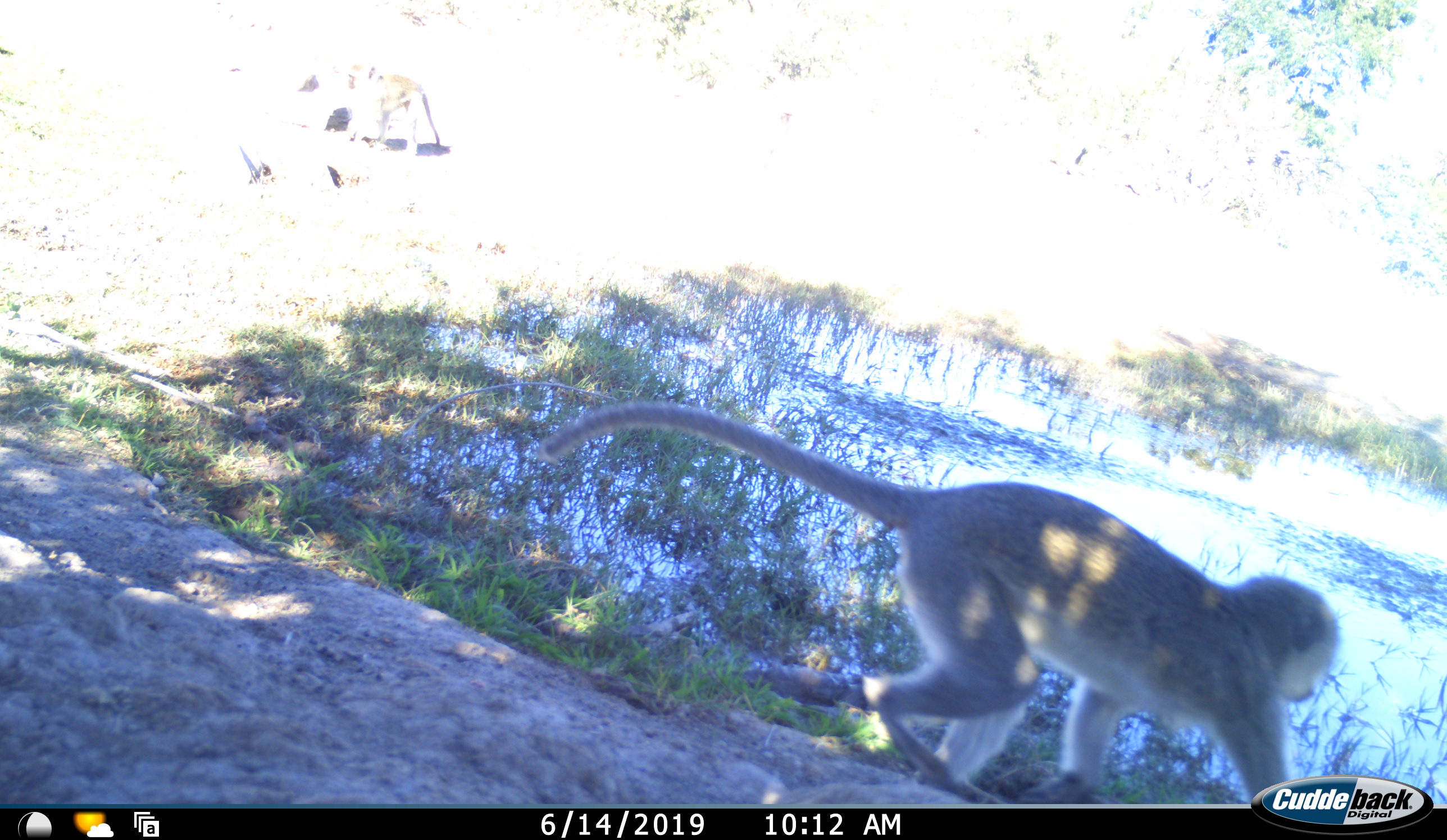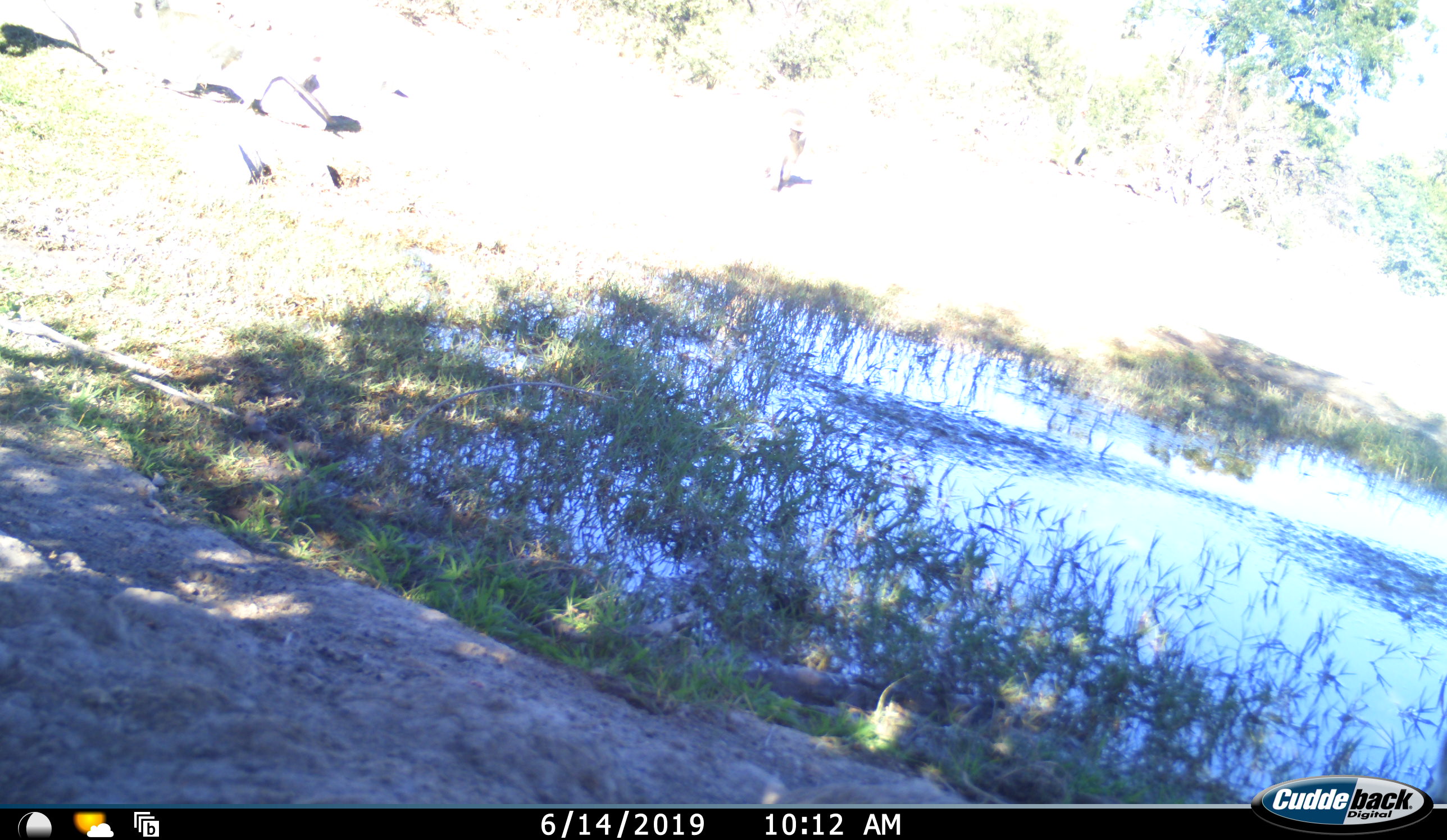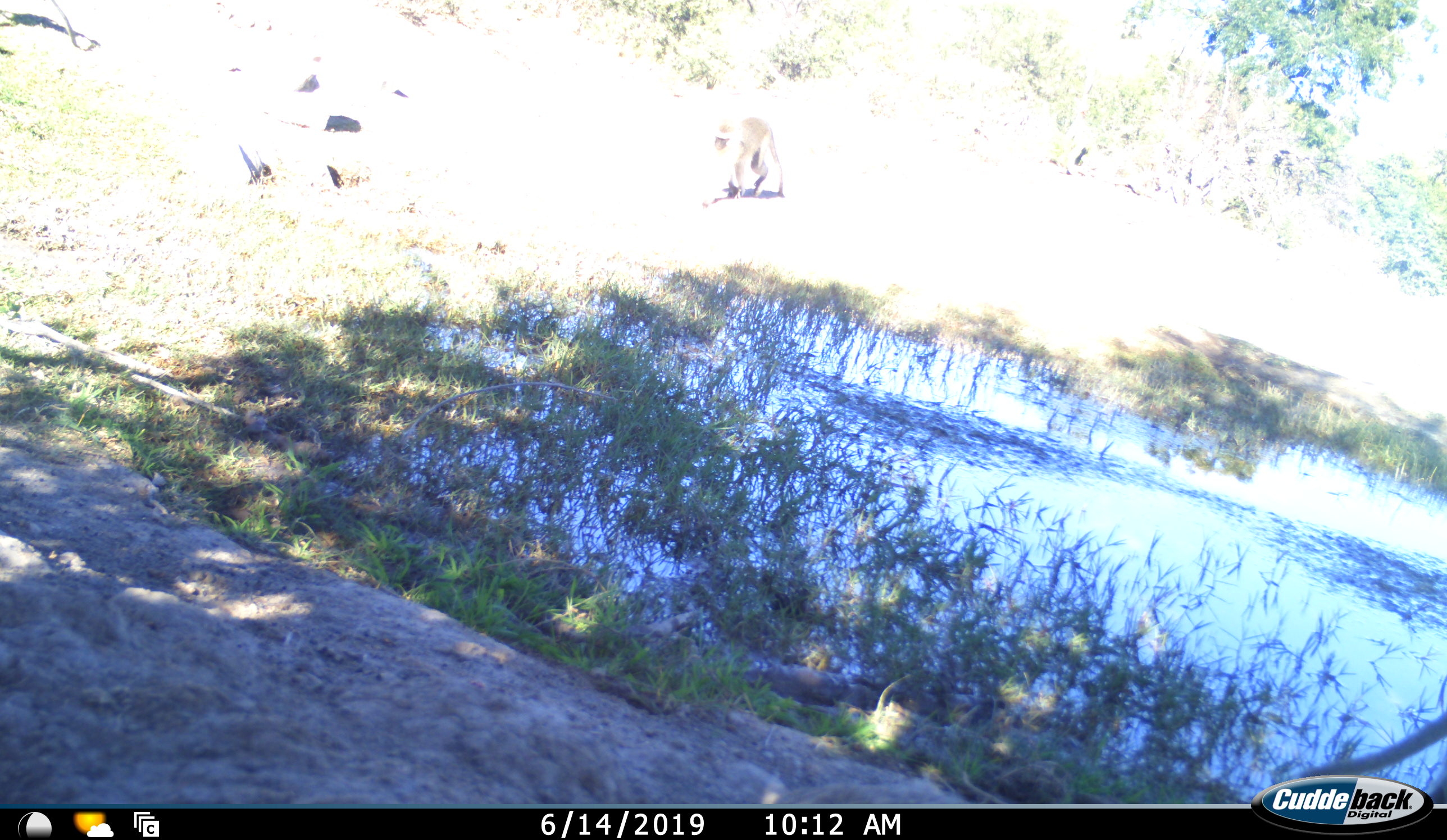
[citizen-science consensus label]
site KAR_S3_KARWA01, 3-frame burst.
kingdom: Animalia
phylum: Chordata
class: Mammalia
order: Primates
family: Cercopithecidae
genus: Chlorocebus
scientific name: Chlorocebus pygerythrus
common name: vervet monkey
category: monkeyvervet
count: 3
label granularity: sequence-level